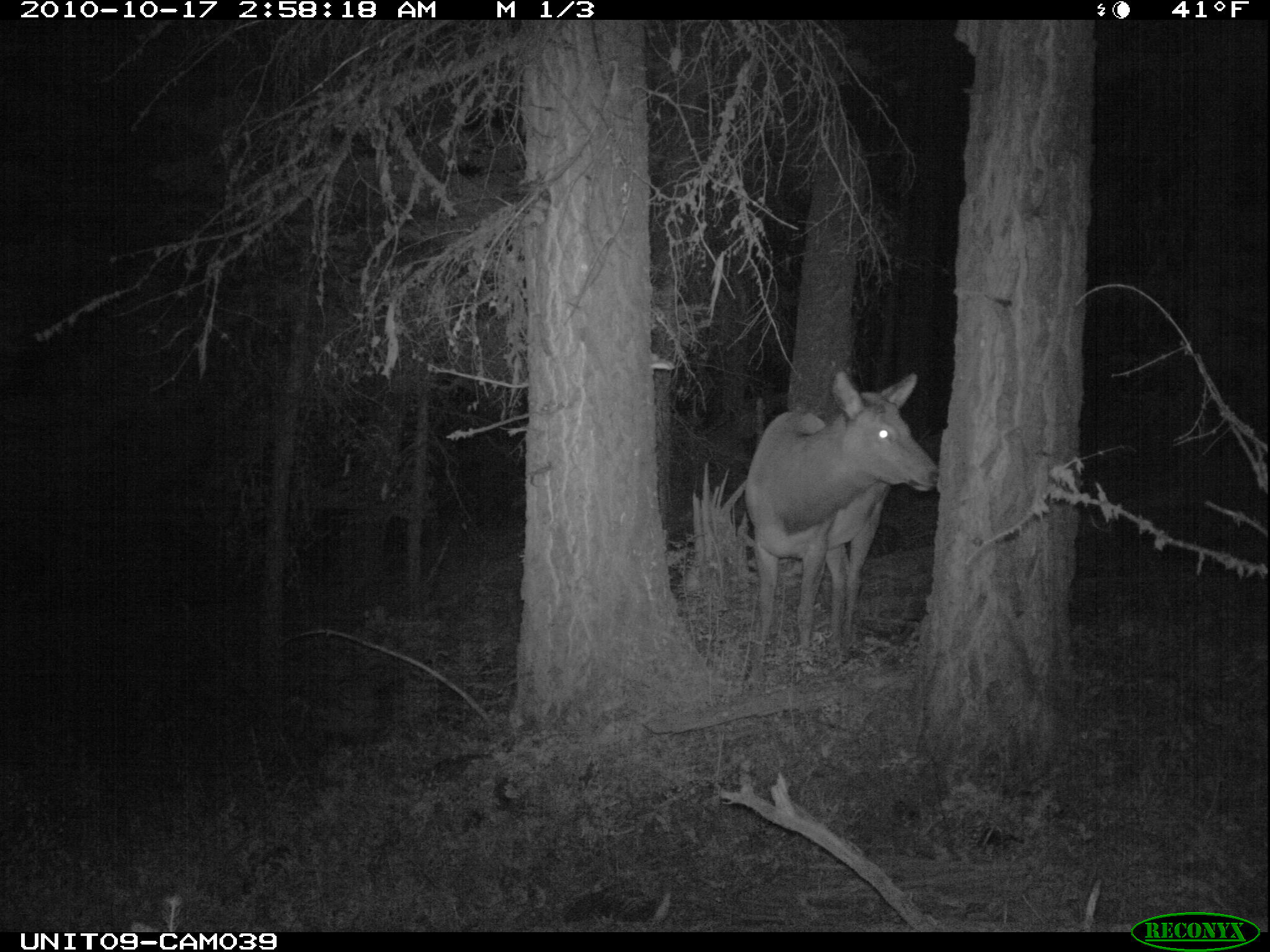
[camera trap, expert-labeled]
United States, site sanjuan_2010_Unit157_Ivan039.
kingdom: Animalia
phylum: Chordata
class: Mammalia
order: Artiodactyla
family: Cervidae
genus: Cervus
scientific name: Cervus elaphus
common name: red deer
Cervus elaphus (red deer).